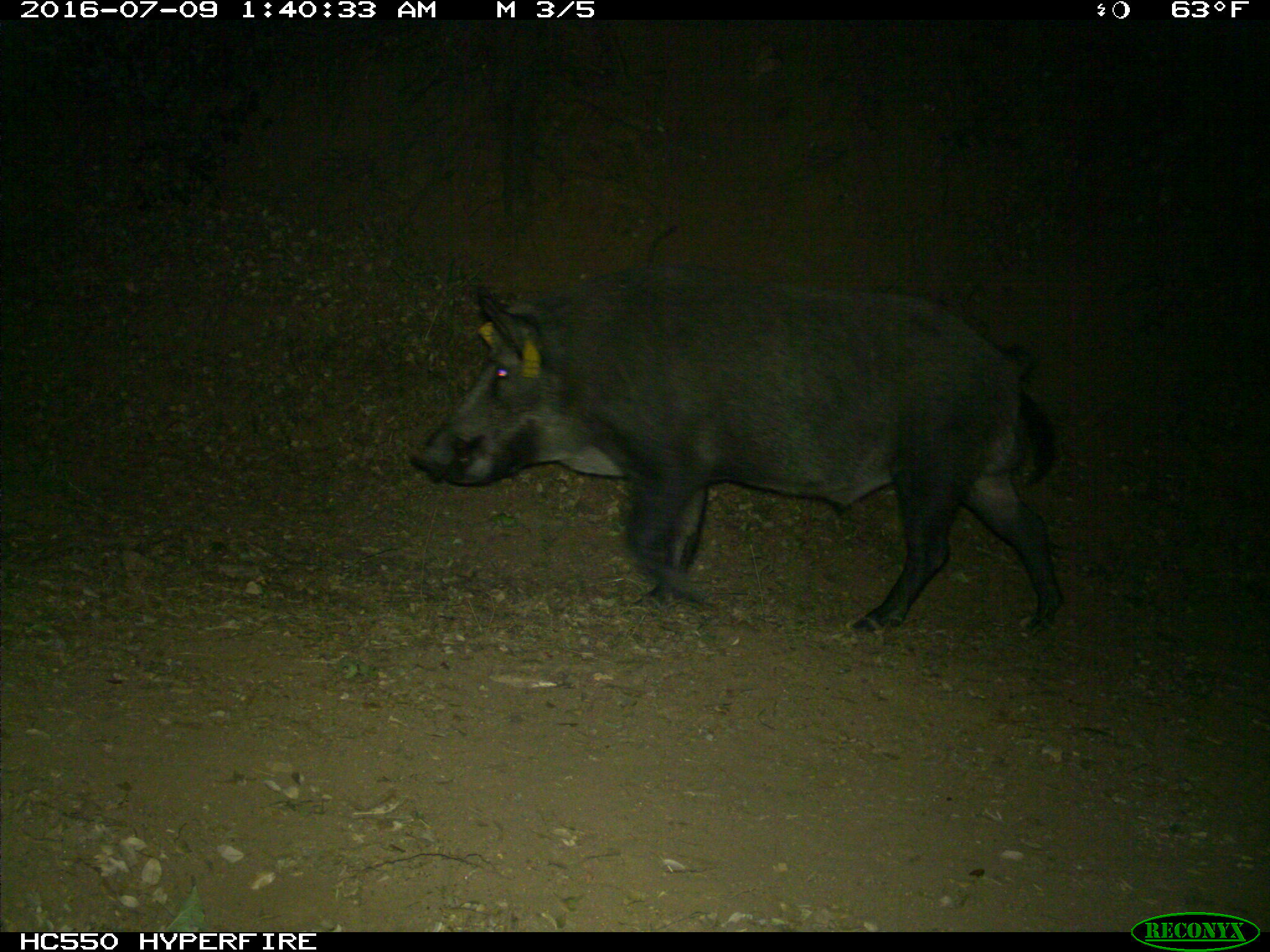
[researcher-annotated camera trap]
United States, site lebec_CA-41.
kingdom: Animalia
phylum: Chordata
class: Mammalia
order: Artiodactyla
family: Suidae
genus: Sus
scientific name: Sus scrofa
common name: wild boar